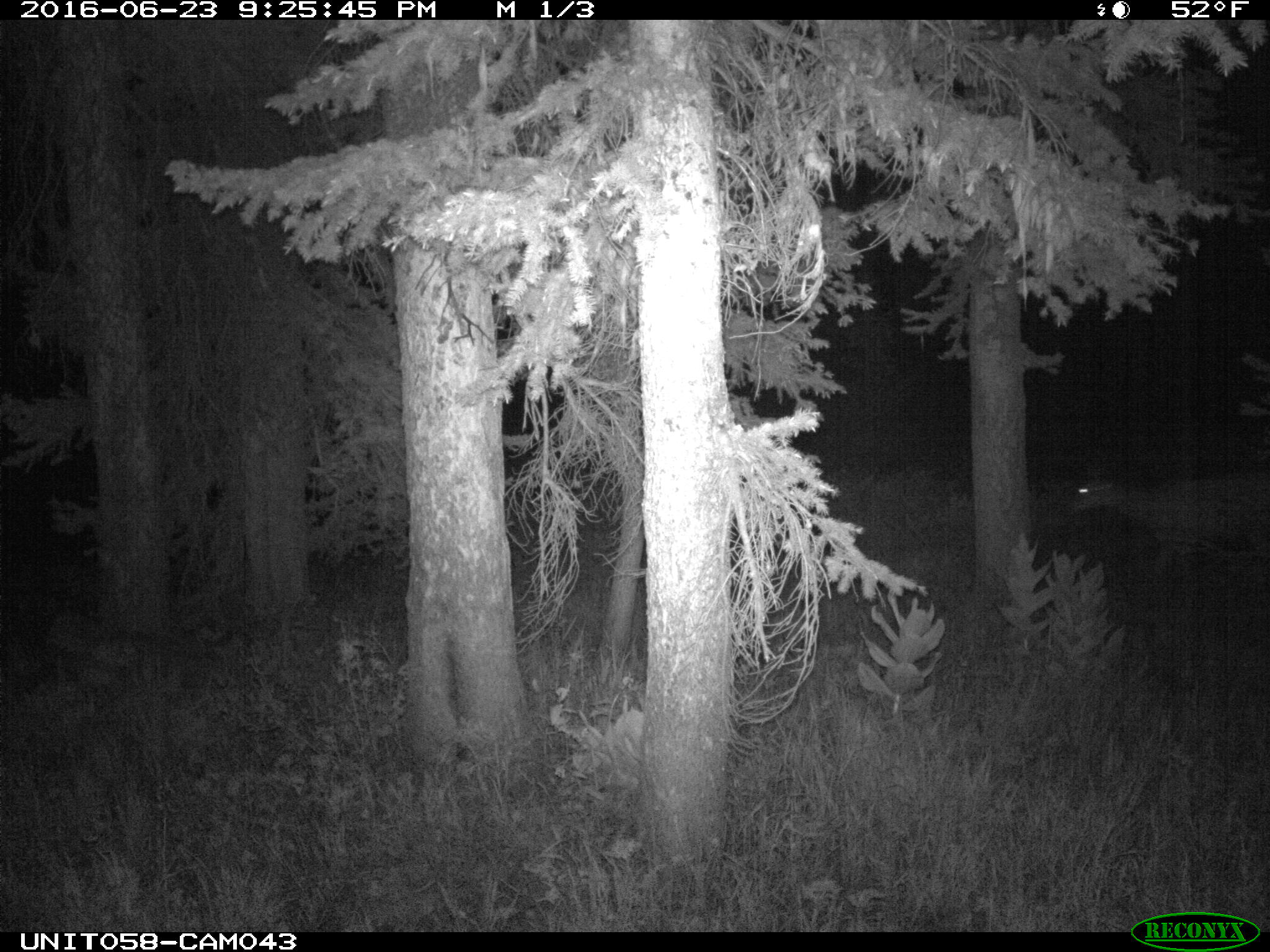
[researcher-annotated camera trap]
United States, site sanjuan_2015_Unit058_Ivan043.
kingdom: Animalia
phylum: Chordata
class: Mammalia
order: Artiodactyla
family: Cervidae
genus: Odocoileus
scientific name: Odocoileus hemionus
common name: mule deer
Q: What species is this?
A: Odocoileus hemionus (mule deer).